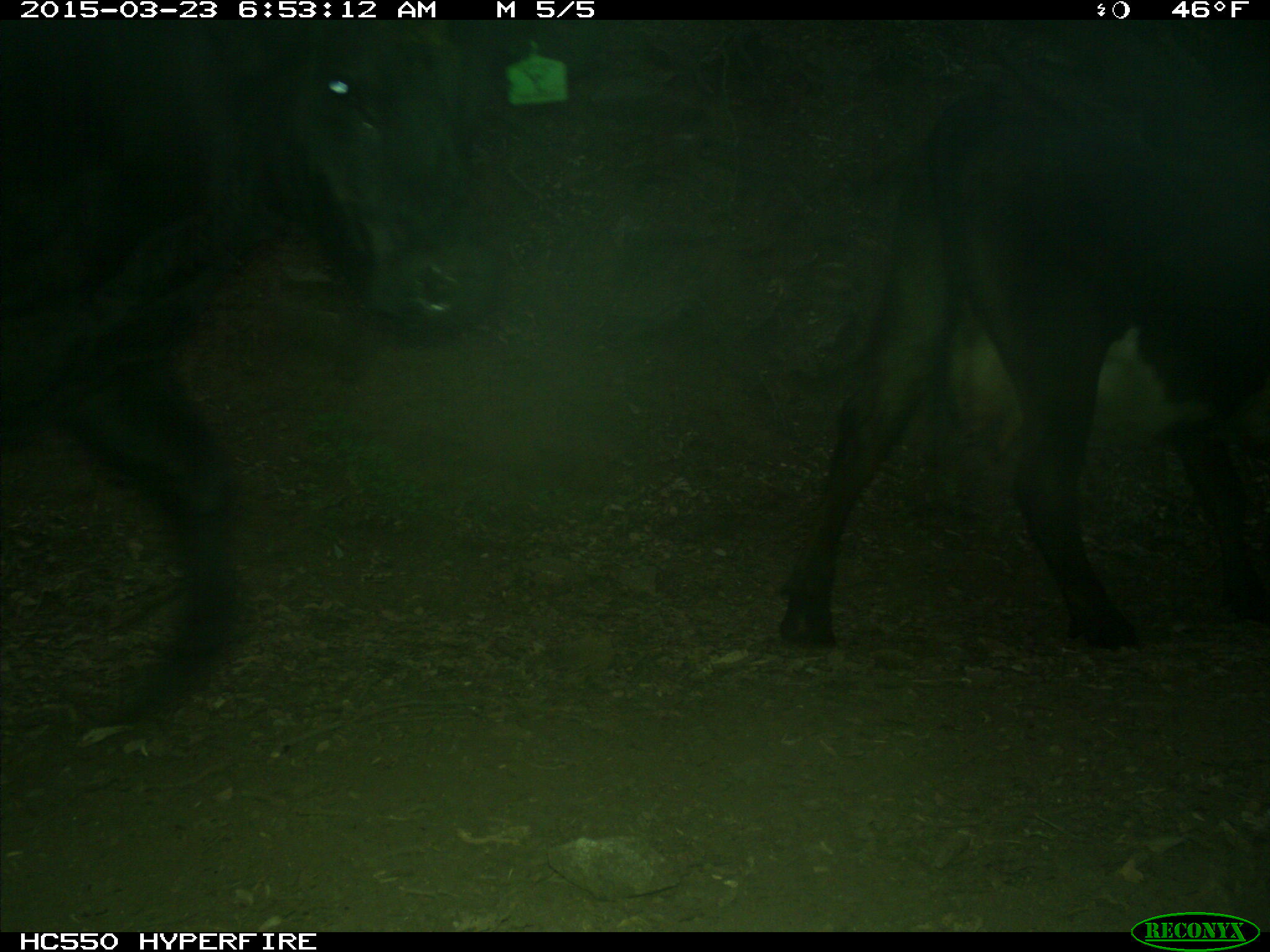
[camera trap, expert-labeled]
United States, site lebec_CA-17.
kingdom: Animalia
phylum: Chordata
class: Mammalia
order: Artiodactyla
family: Bovidae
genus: Bos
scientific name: Bos taurus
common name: domestic cow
Bos taurus (domestic cow).